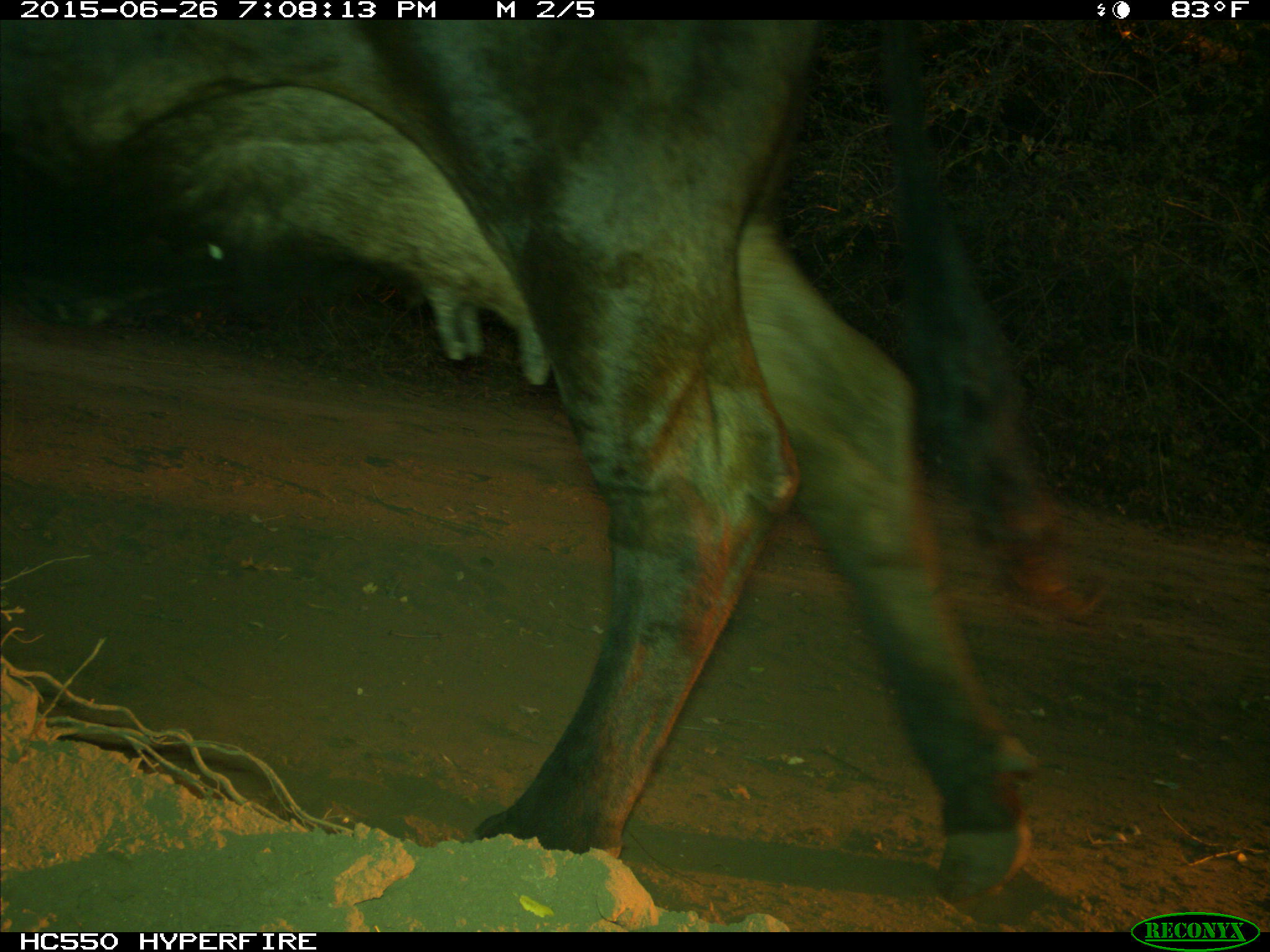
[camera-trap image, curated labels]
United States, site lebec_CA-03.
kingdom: Animalia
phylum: Chordata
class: Mammalia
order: Artiodactyla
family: Bovidae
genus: Bos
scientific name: Bos taurus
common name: domestic cow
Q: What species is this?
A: Bos taurus (domestic cow).